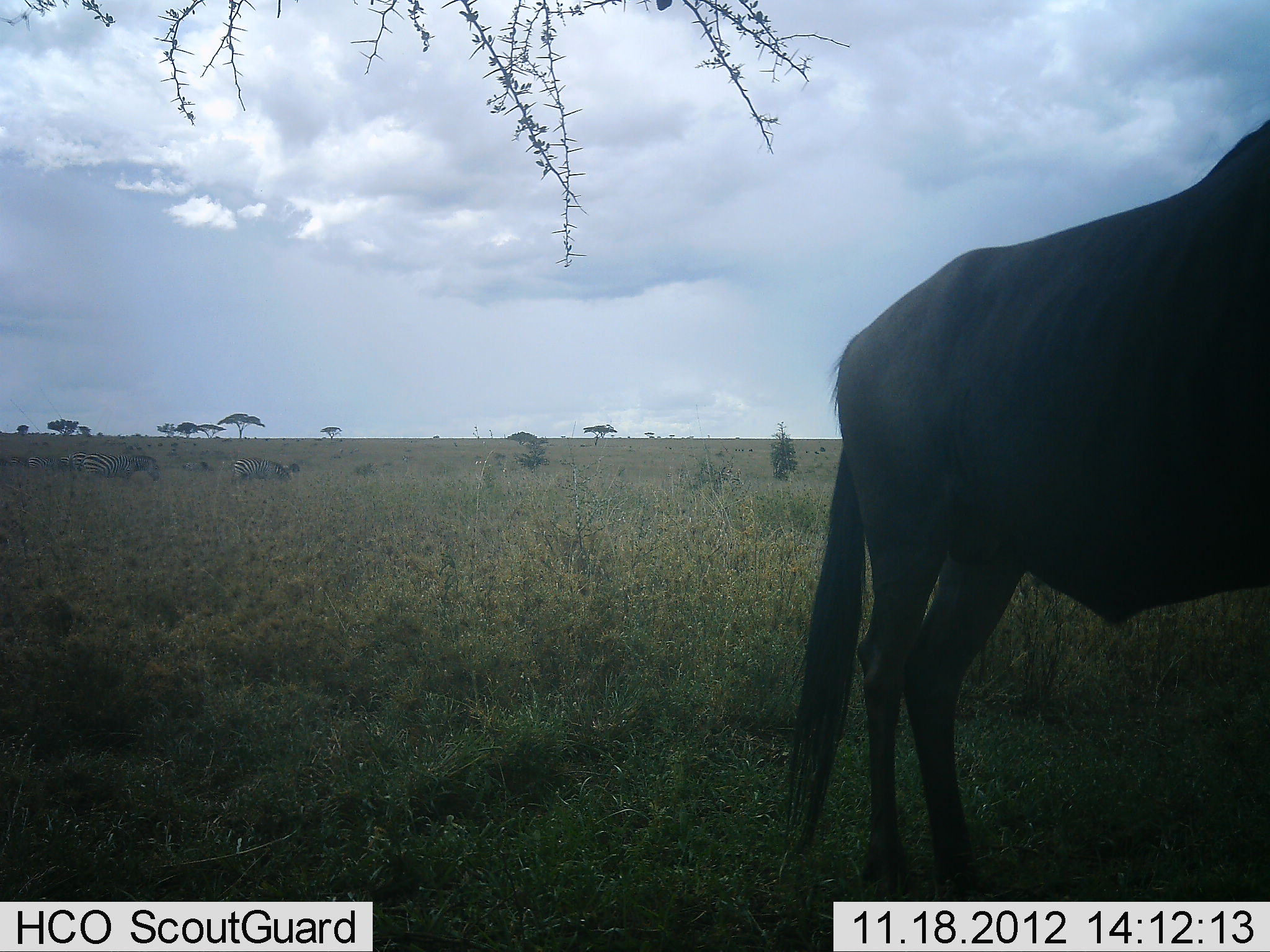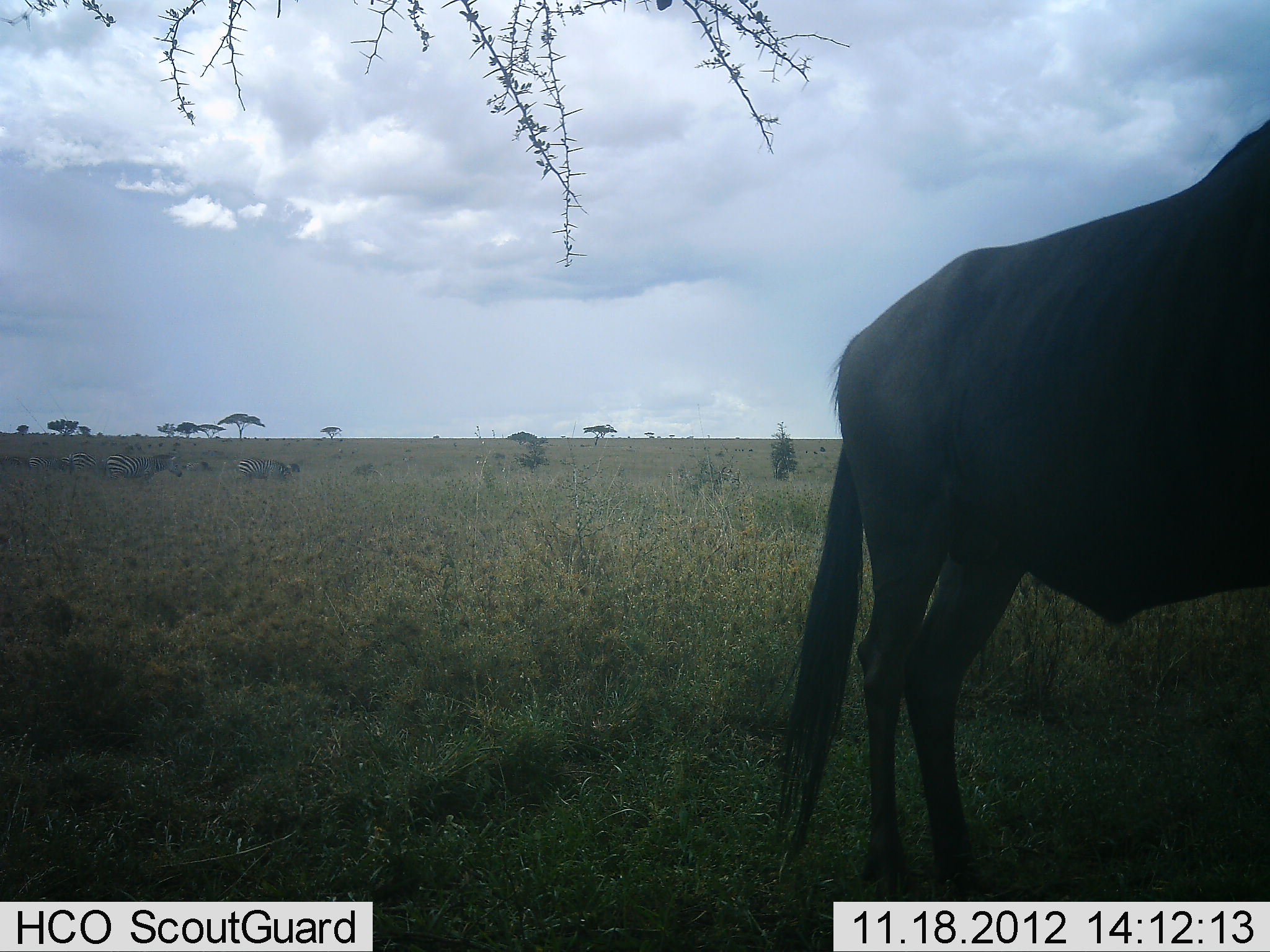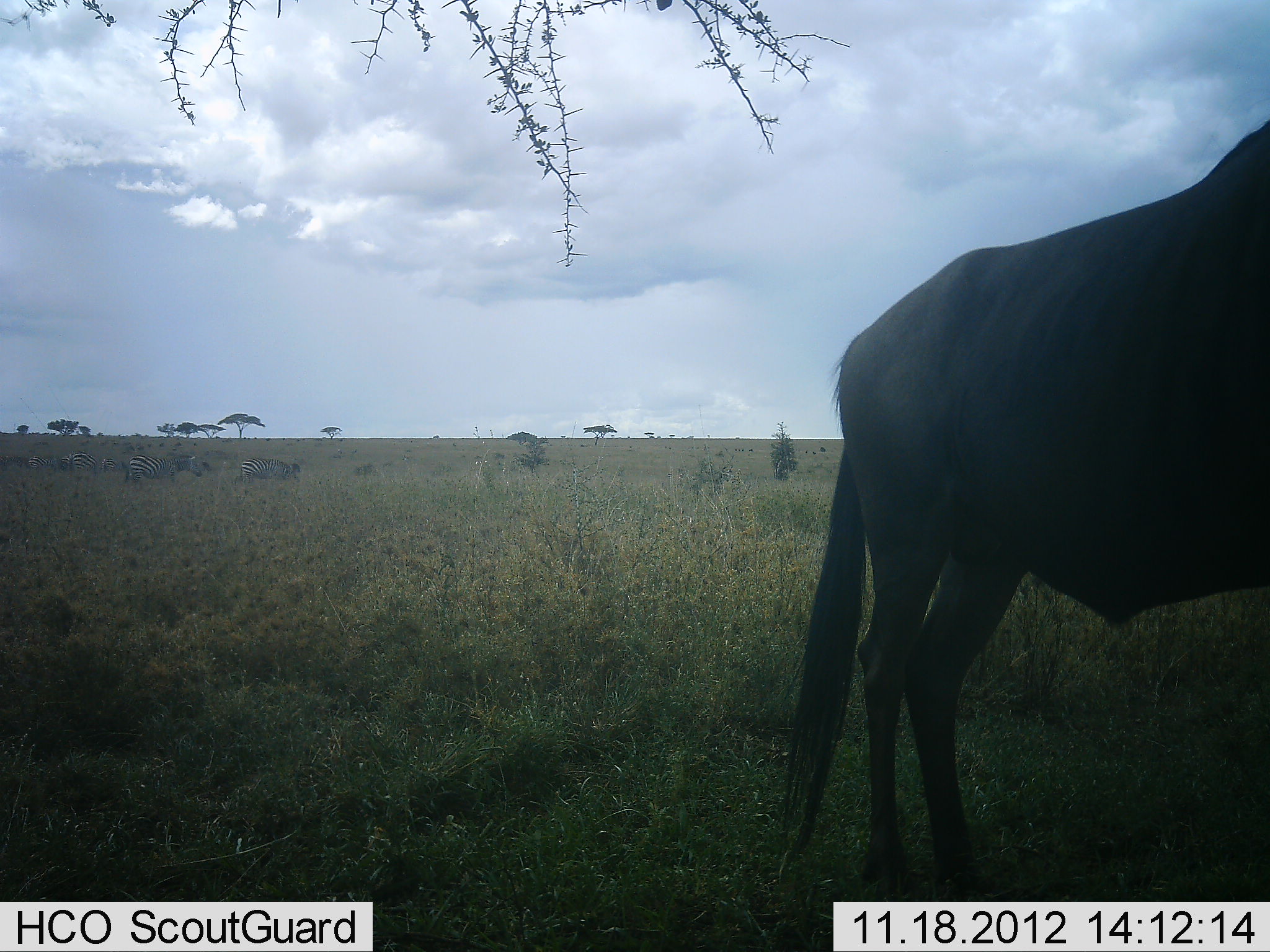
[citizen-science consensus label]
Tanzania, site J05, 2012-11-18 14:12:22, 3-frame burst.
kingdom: Animalia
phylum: Chordata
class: Mammalia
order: Artiodactyla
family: Bovidae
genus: Connochaetes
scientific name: Connochaetes taurinus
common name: blue wildebeest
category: wildebeest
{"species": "wildebeest (blue wildebeest) (Connochaetes taurinus)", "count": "1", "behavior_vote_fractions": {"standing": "100%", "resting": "0%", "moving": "0%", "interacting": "0%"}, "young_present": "0%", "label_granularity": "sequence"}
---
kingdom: Animalia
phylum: Chordata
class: Mammalia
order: Perissodactyla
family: Equidae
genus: Equus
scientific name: Equus quagga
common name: plains zebra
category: zebra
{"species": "zebra (plains zebra) (Equus quagga)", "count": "3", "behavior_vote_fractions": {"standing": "27%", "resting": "0%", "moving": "82%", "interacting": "0%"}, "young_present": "0%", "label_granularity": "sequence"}